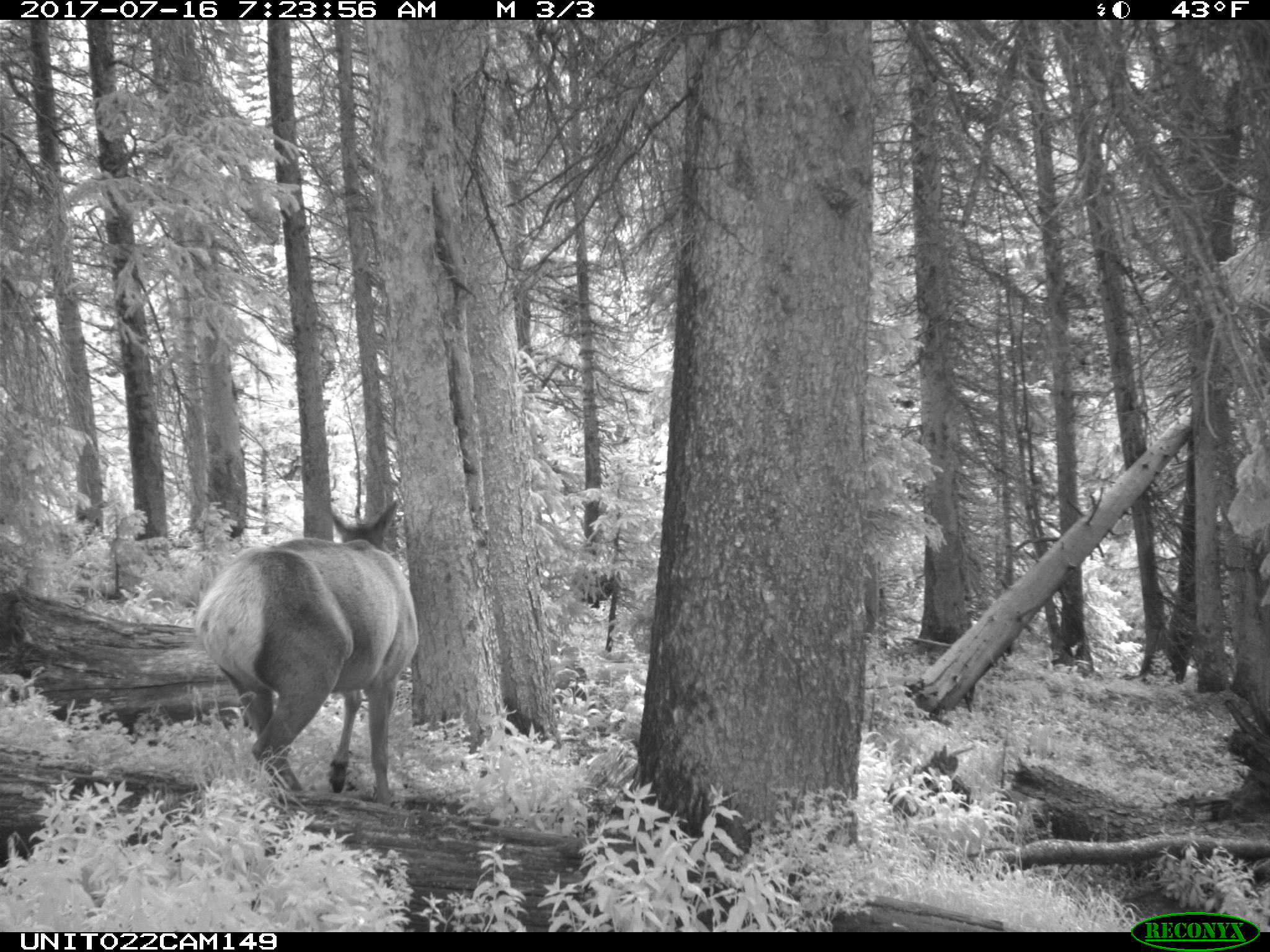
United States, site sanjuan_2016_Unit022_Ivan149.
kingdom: Animalia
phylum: Chordata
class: Mammalia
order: Artiodactyla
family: Cervidae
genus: Cervus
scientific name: Cervus elaphus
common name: red deer